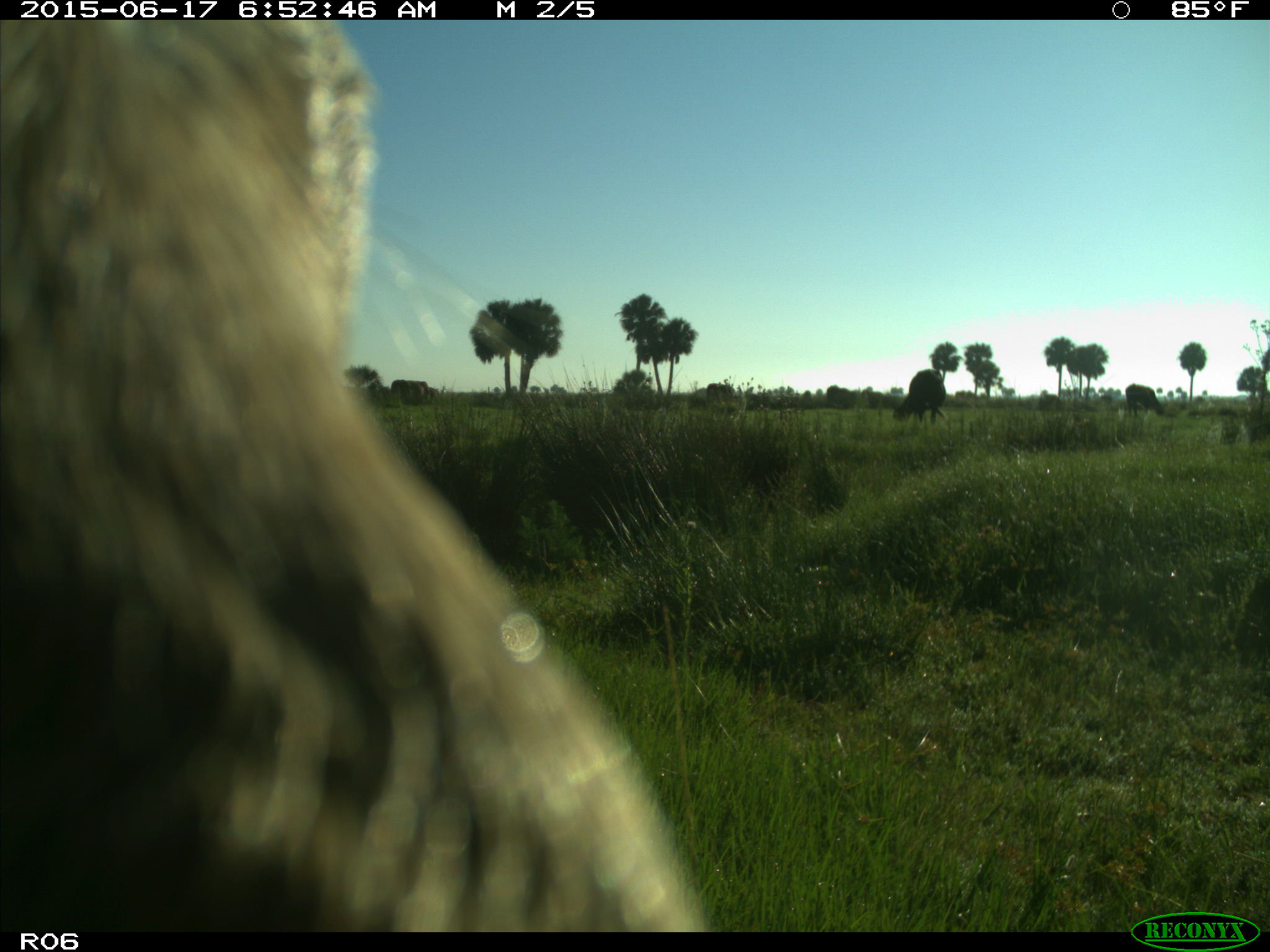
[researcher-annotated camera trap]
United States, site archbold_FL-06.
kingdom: Animalia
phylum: Chordata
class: Mammalia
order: Artiodactyla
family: Bovidae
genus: Bos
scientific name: Bos taurus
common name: domestic cow